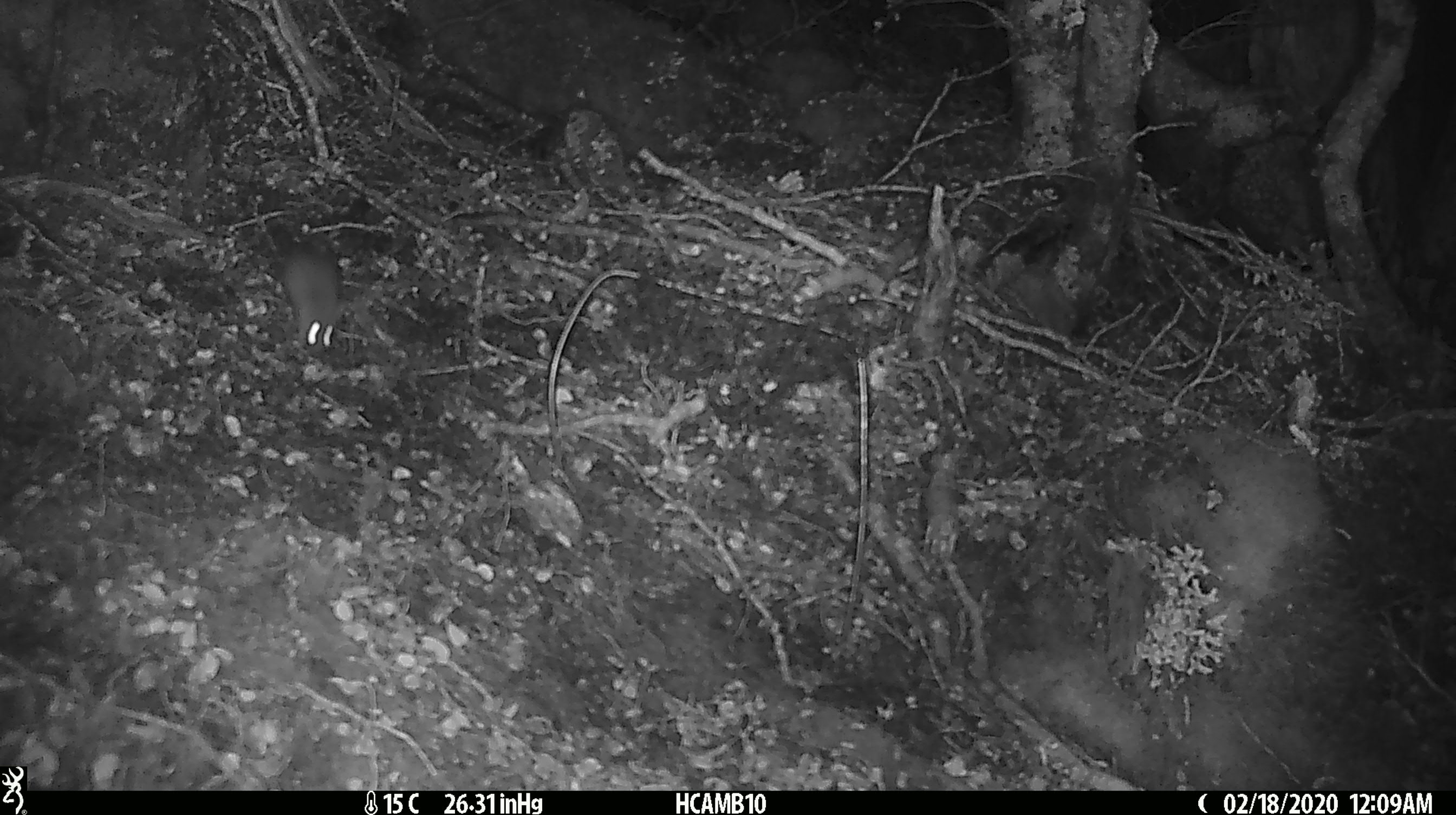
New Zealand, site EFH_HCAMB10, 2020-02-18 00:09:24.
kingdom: Animalia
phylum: Chordata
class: Mammalia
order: Rodentia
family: Muridae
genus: Mus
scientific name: Mus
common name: mouse